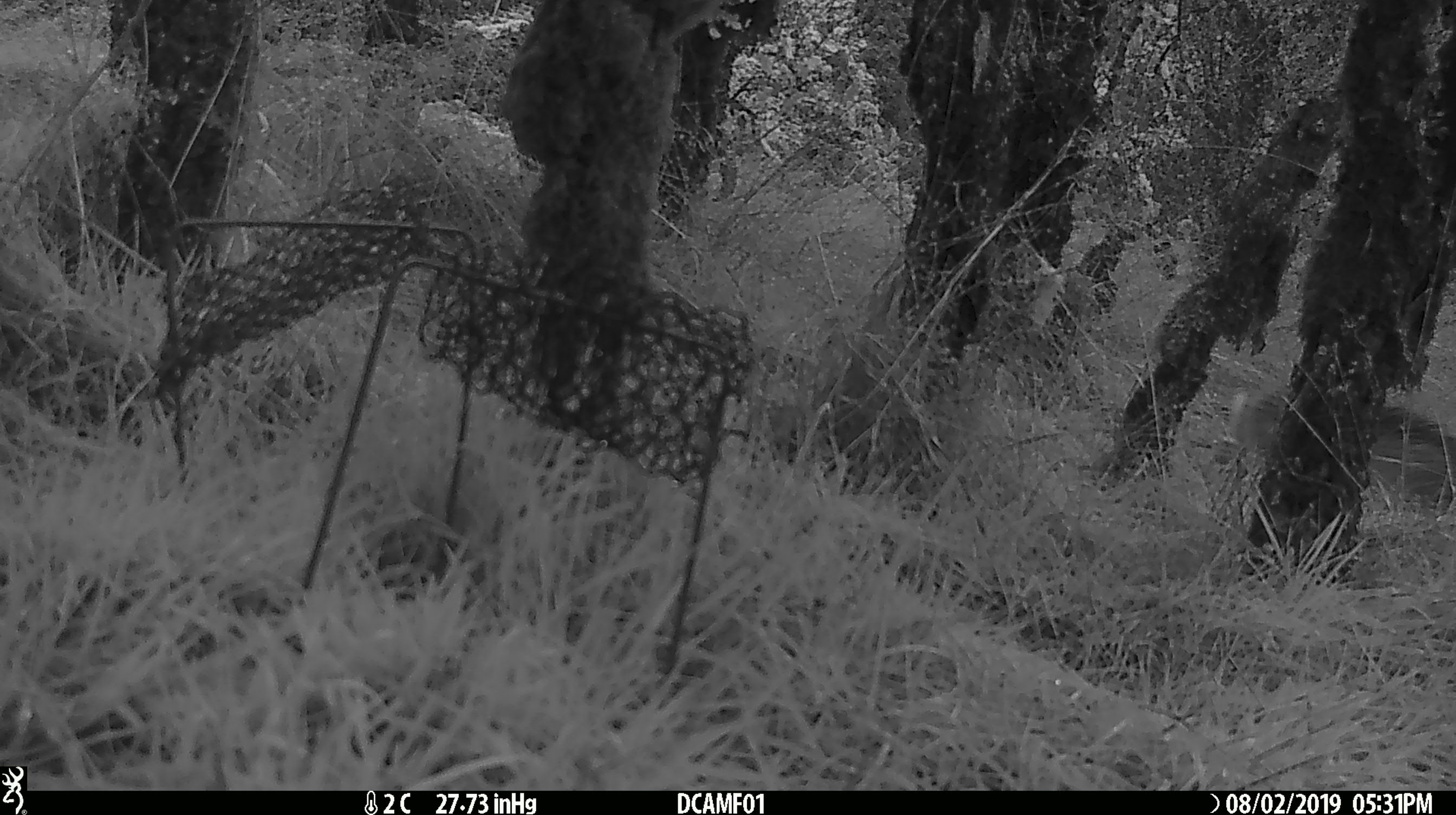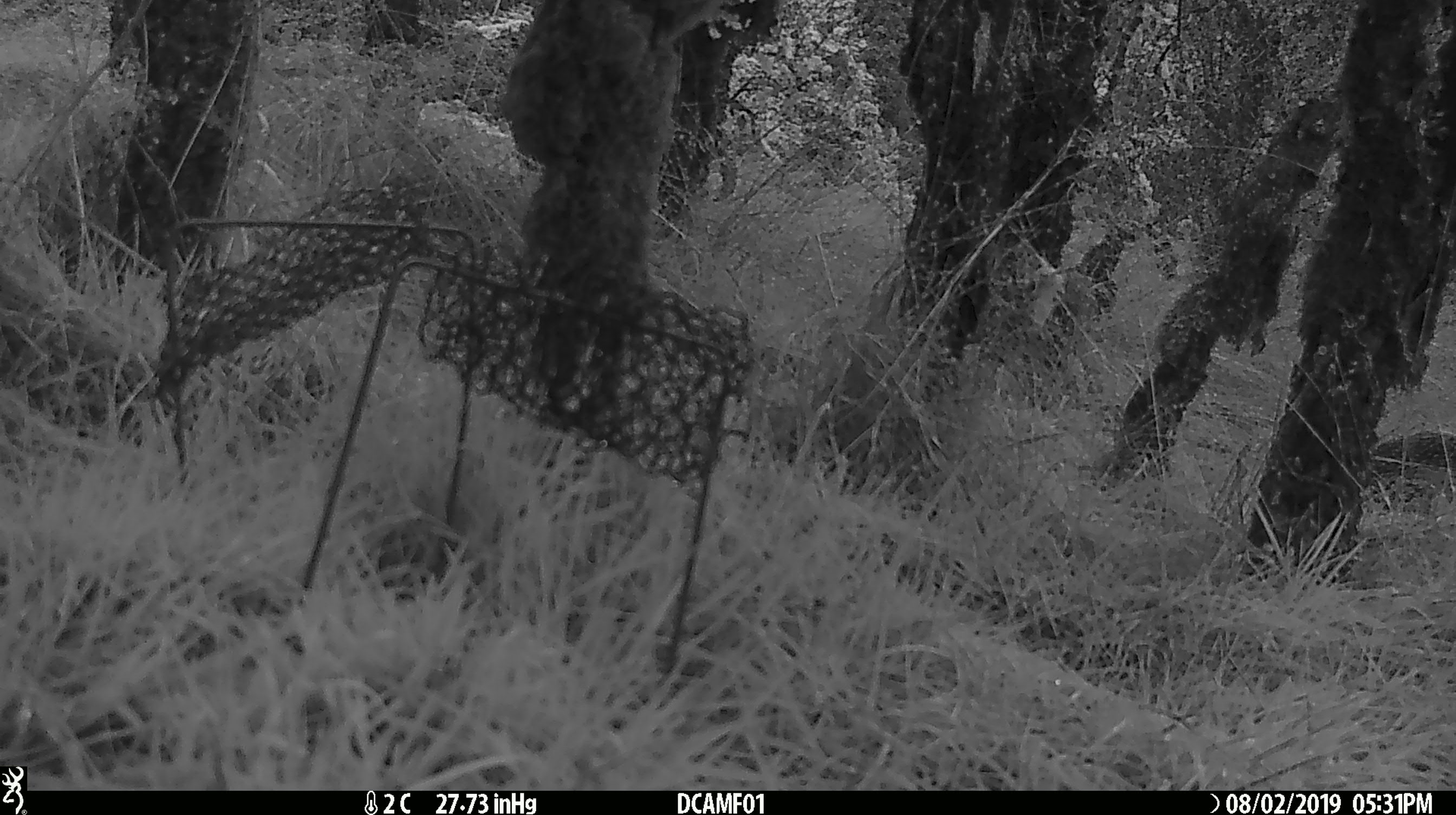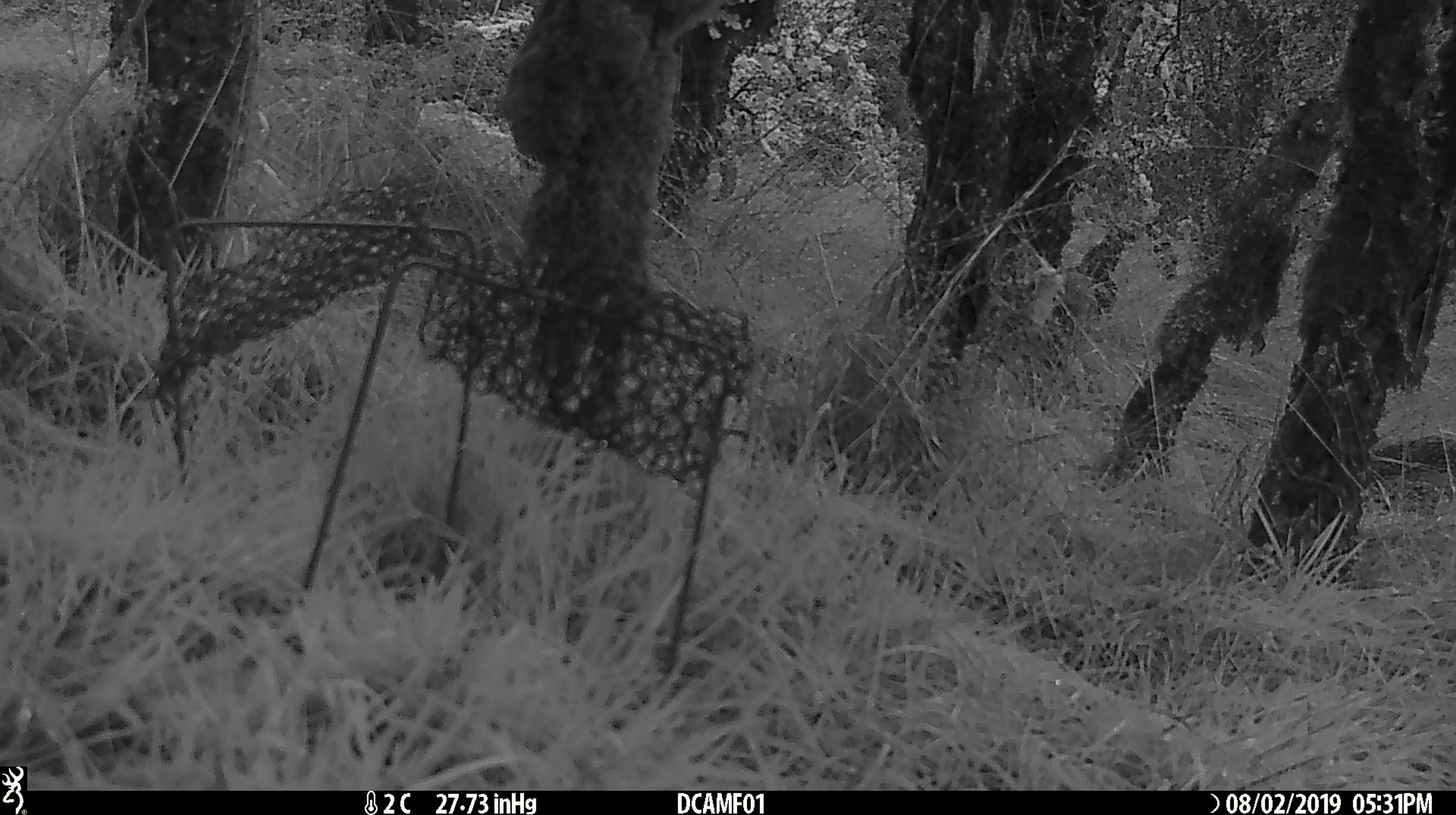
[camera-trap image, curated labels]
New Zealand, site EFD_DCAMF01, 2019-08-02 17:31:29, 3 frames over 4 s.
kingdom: Animalia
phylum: Chordata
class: Mammalia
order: Lagomorpha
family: Leporidae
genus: Lepus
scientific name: Lepus europaeus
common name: brown hare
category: hare